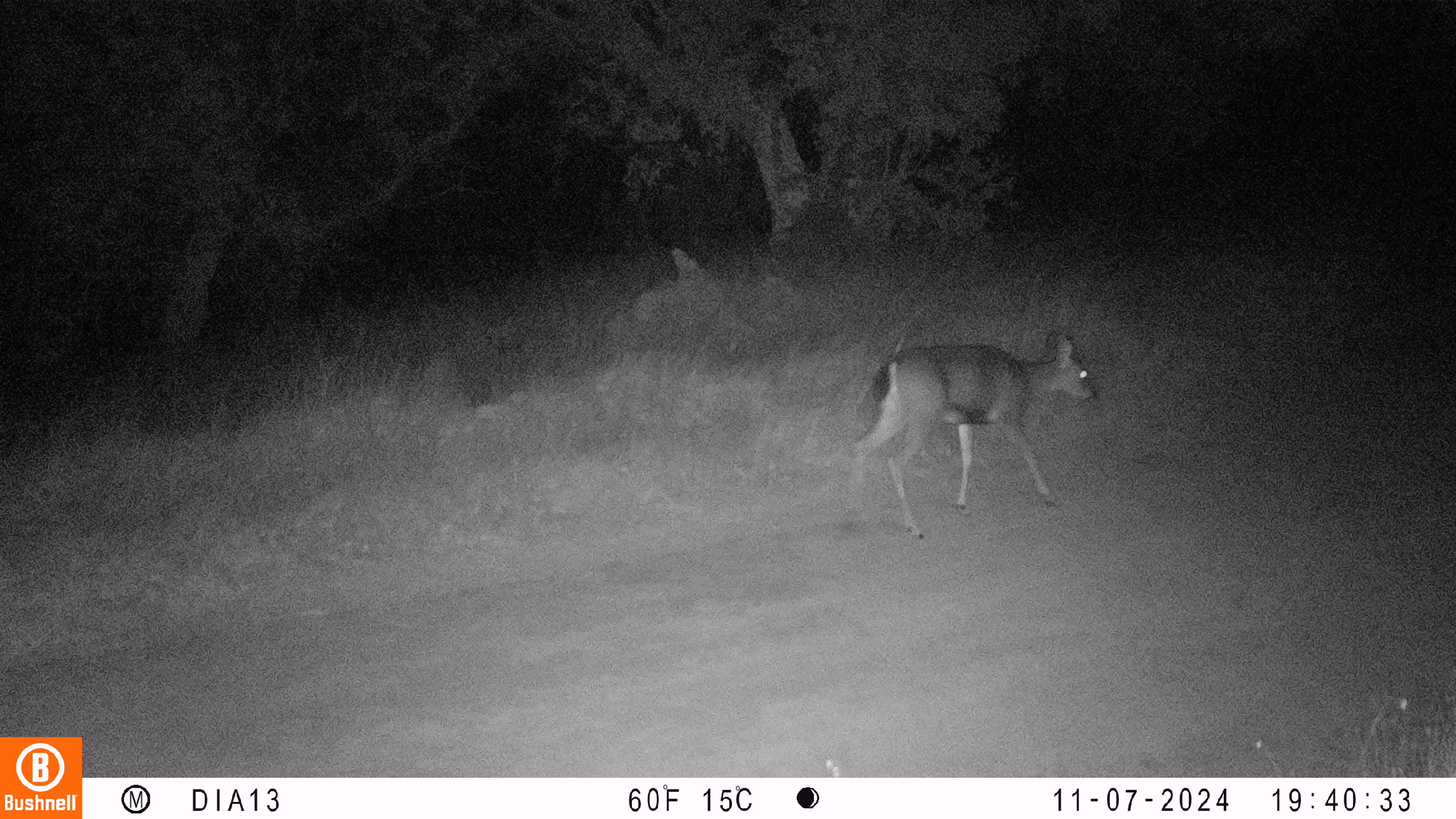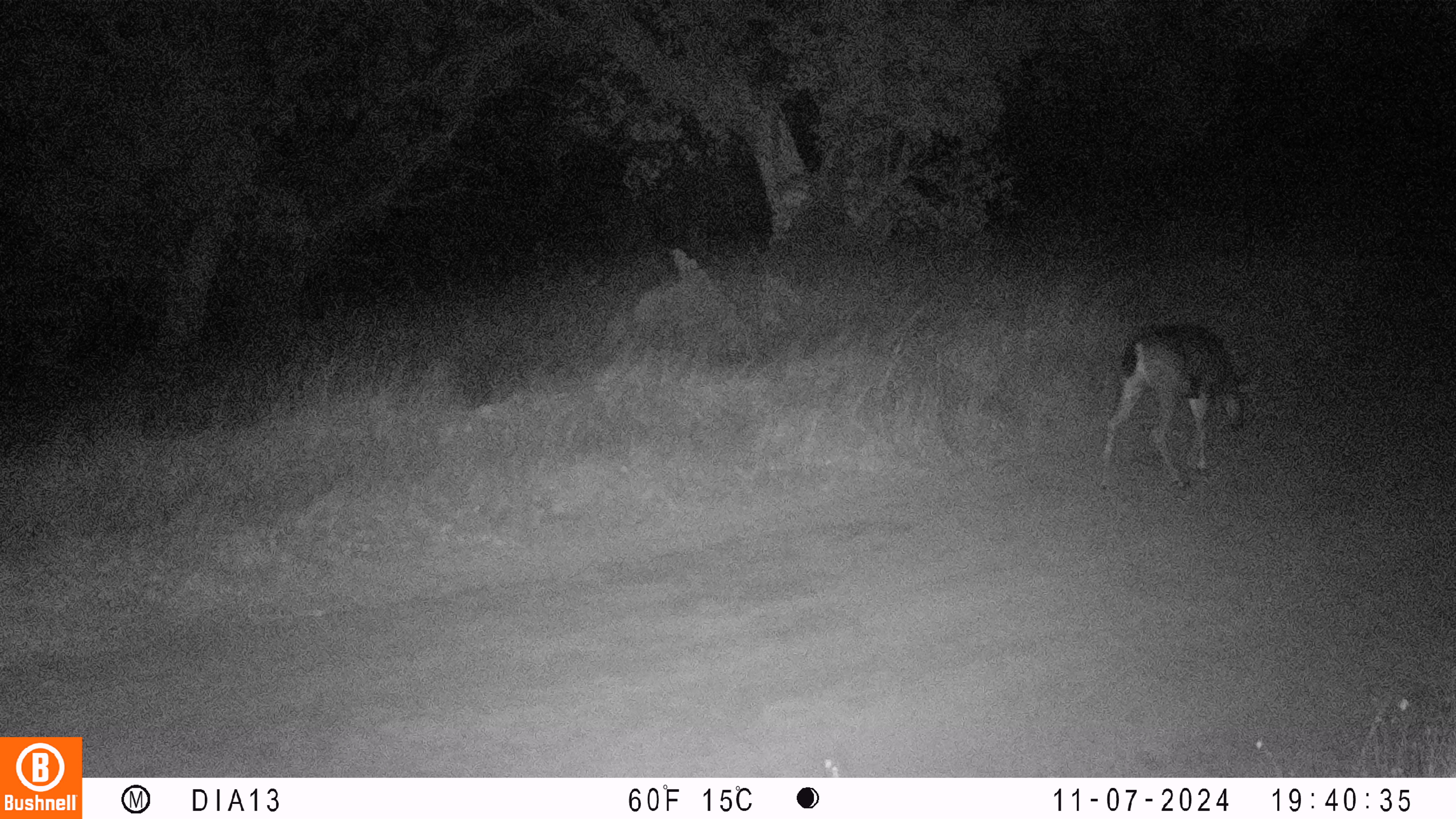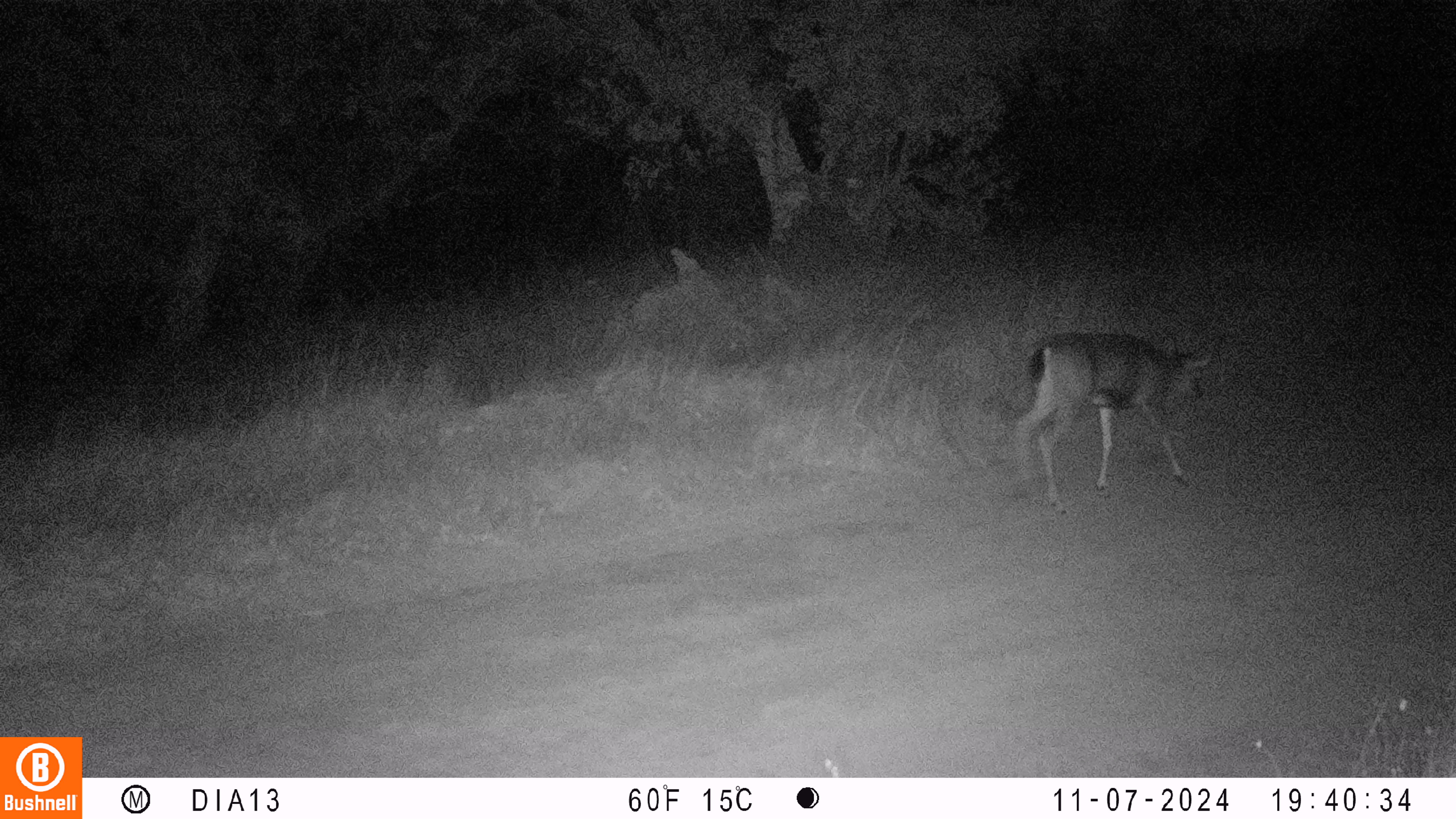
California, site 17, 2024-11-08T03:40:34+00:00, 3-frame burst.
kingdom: Animalia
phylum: Chordata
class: Mammalia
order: Artiodactyla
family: Cervidae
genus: Odocoileus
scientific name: Odocoileus hemionus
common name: mule deer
Mule deer (Odocoileus hemionus).